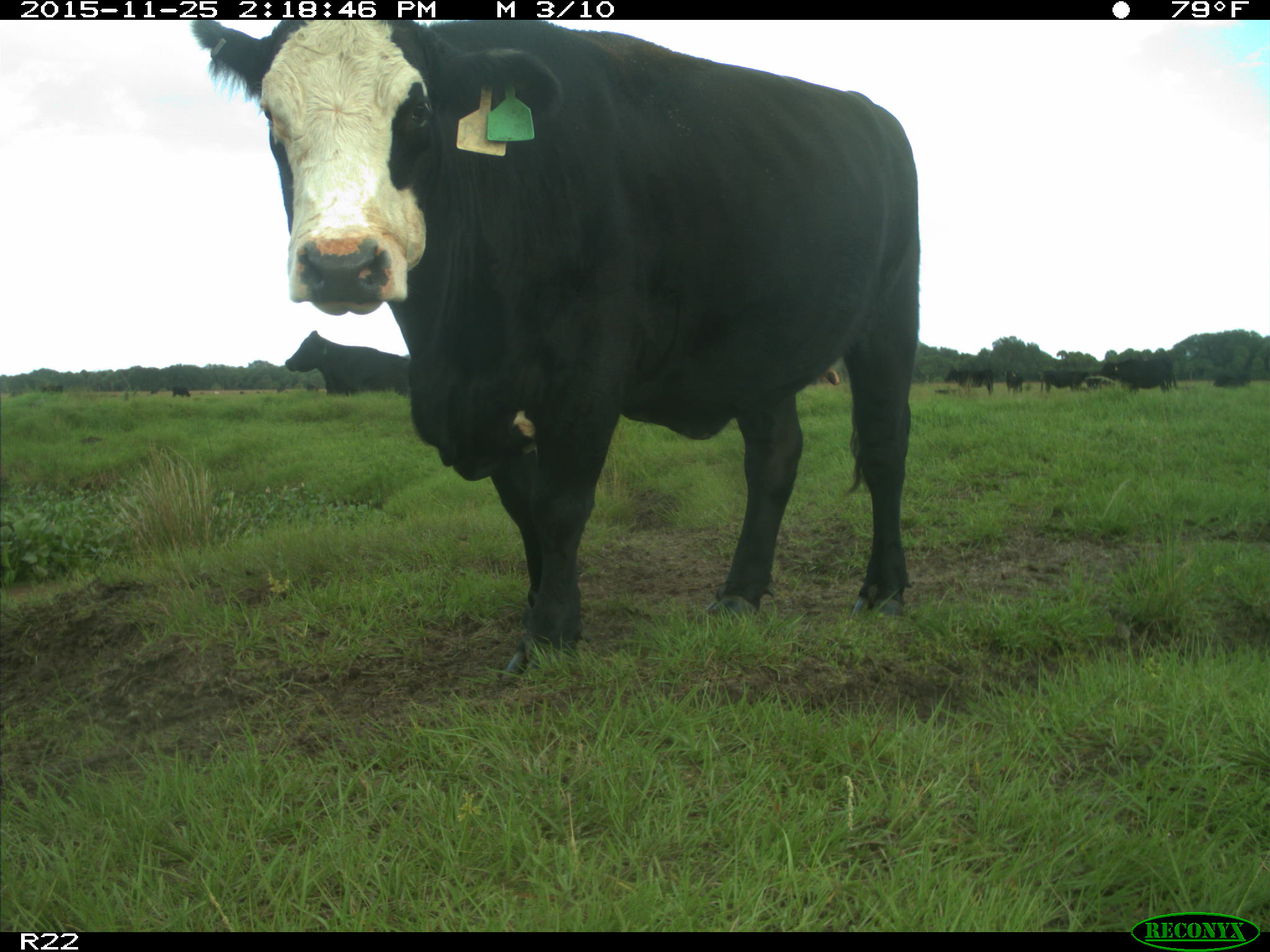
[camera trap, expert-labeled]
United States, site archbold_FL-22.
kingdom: Animalia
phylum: Chordata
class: Mammalia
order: Artiodactyla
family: Bovidae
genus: Bos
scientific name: Bos taurus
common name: domestic cow